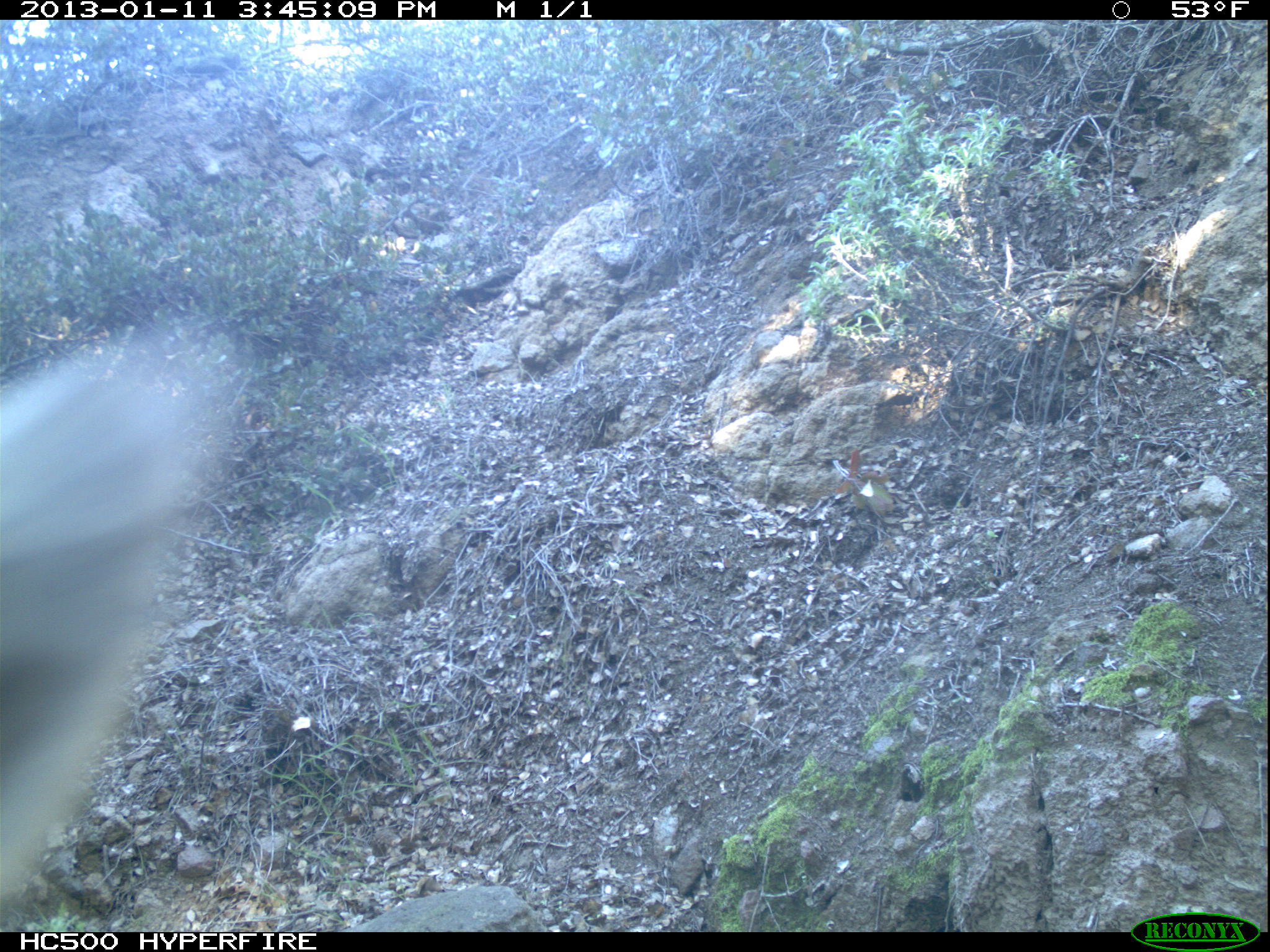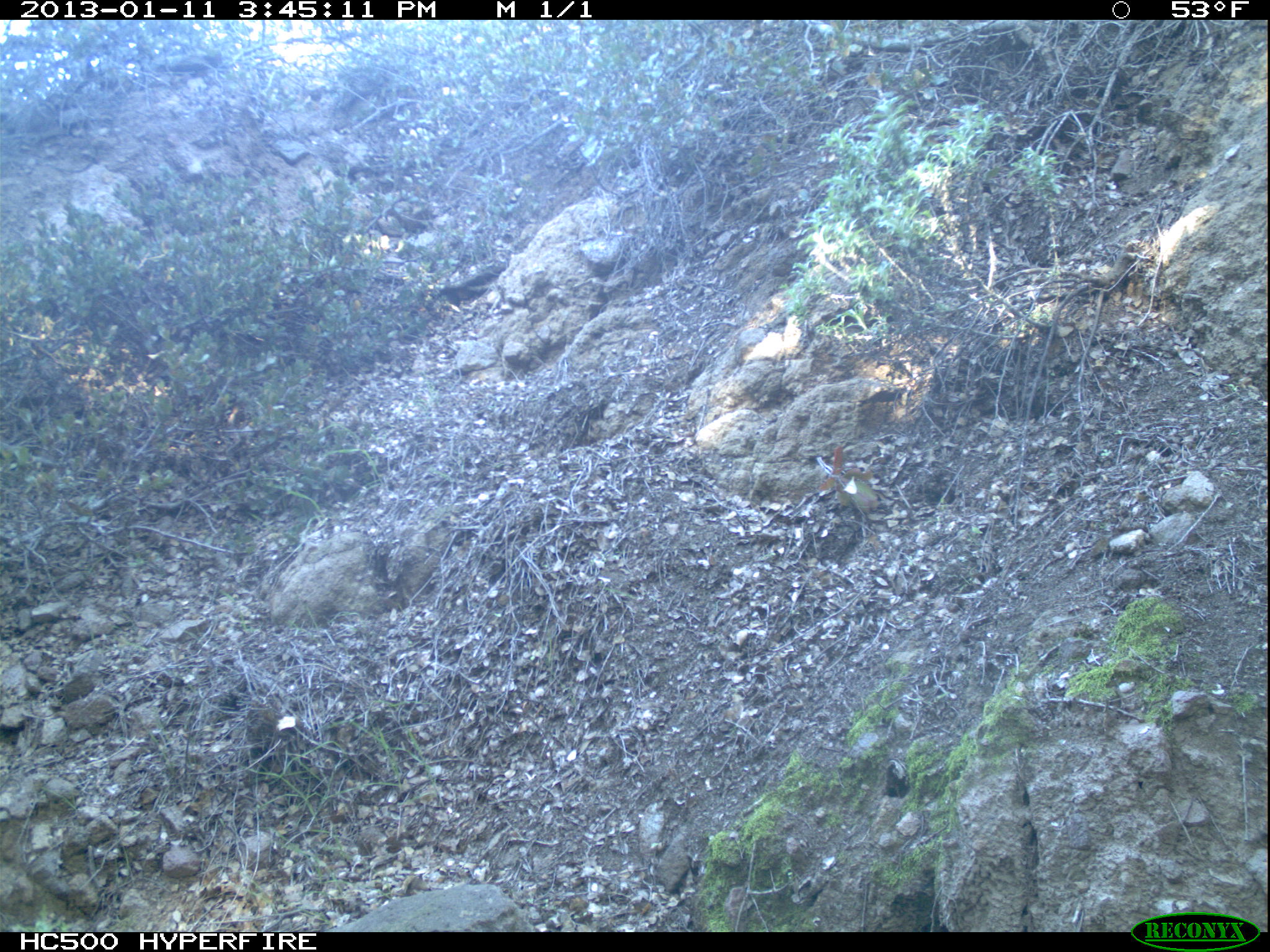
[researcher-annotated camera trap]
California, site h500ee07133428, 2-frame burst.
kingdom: Animalia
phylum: Chordata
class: Mammalia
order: Carnivora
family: Canidae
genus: Urocyon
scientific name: Urocyon littoralis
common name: island fox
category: fox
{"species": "fox (island fox) (Urocyon littoralis)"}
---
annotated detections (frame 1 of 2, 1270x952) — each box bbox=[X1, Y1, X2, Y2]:
fox: bbox=[0, 327, 246, 931]